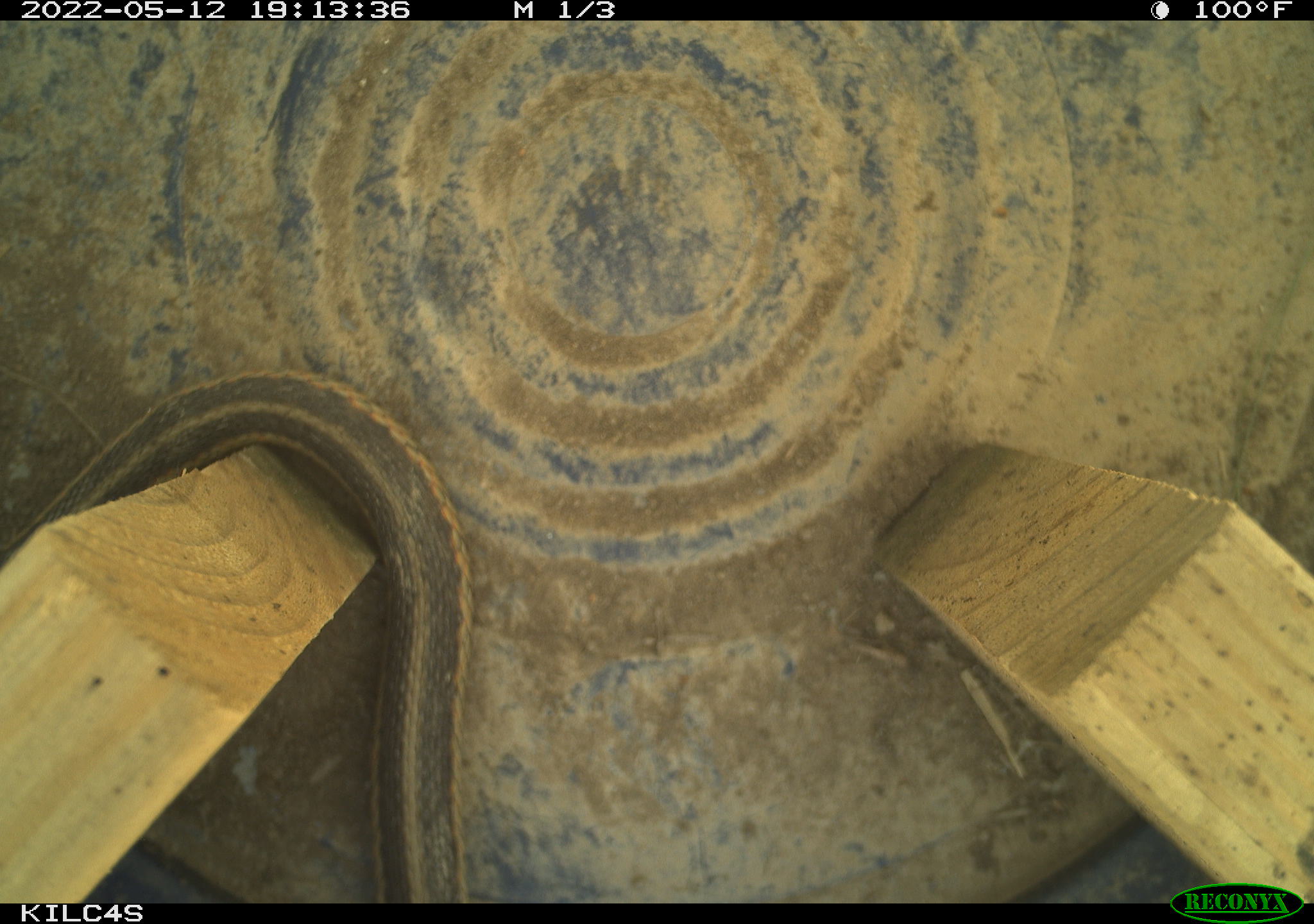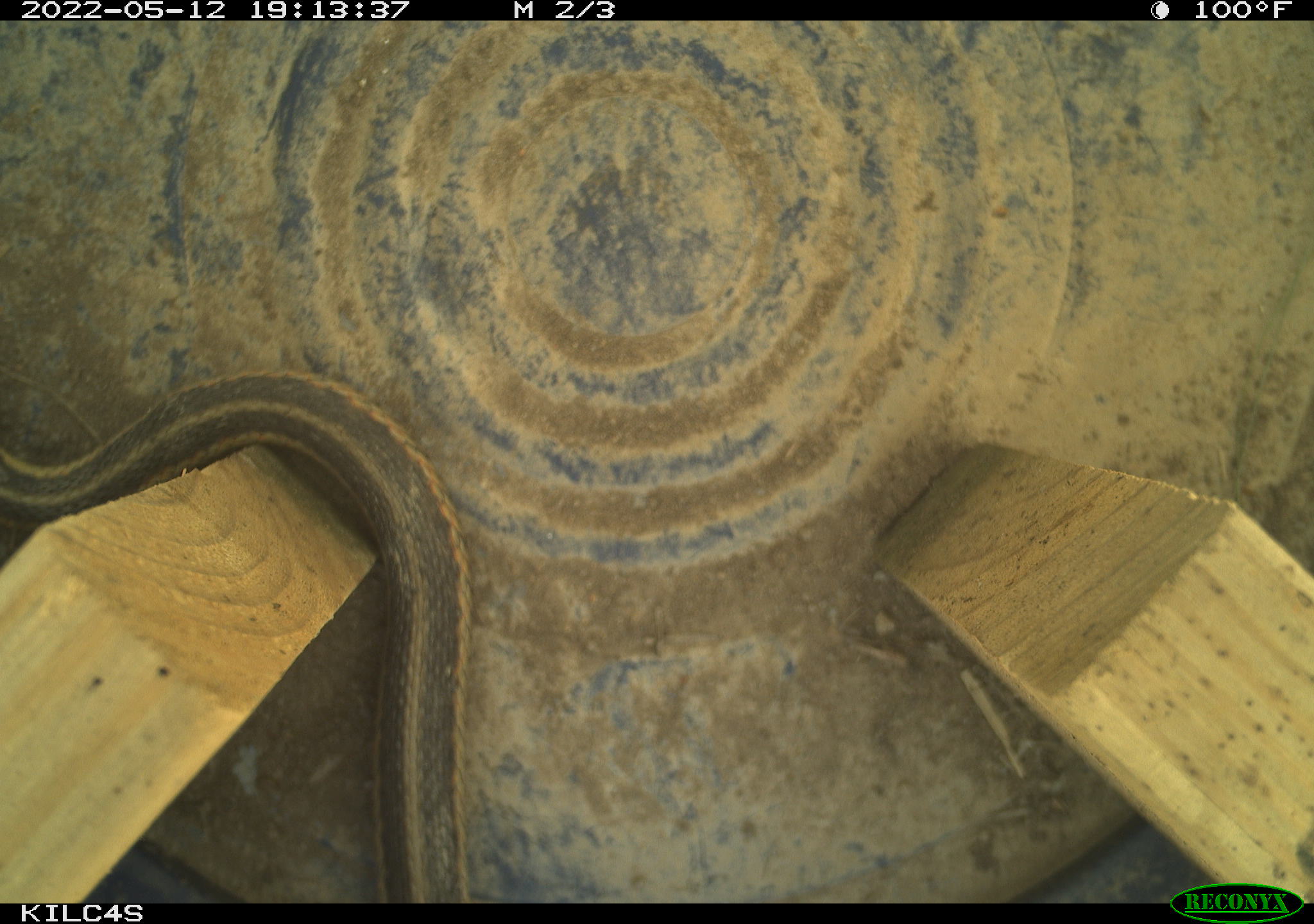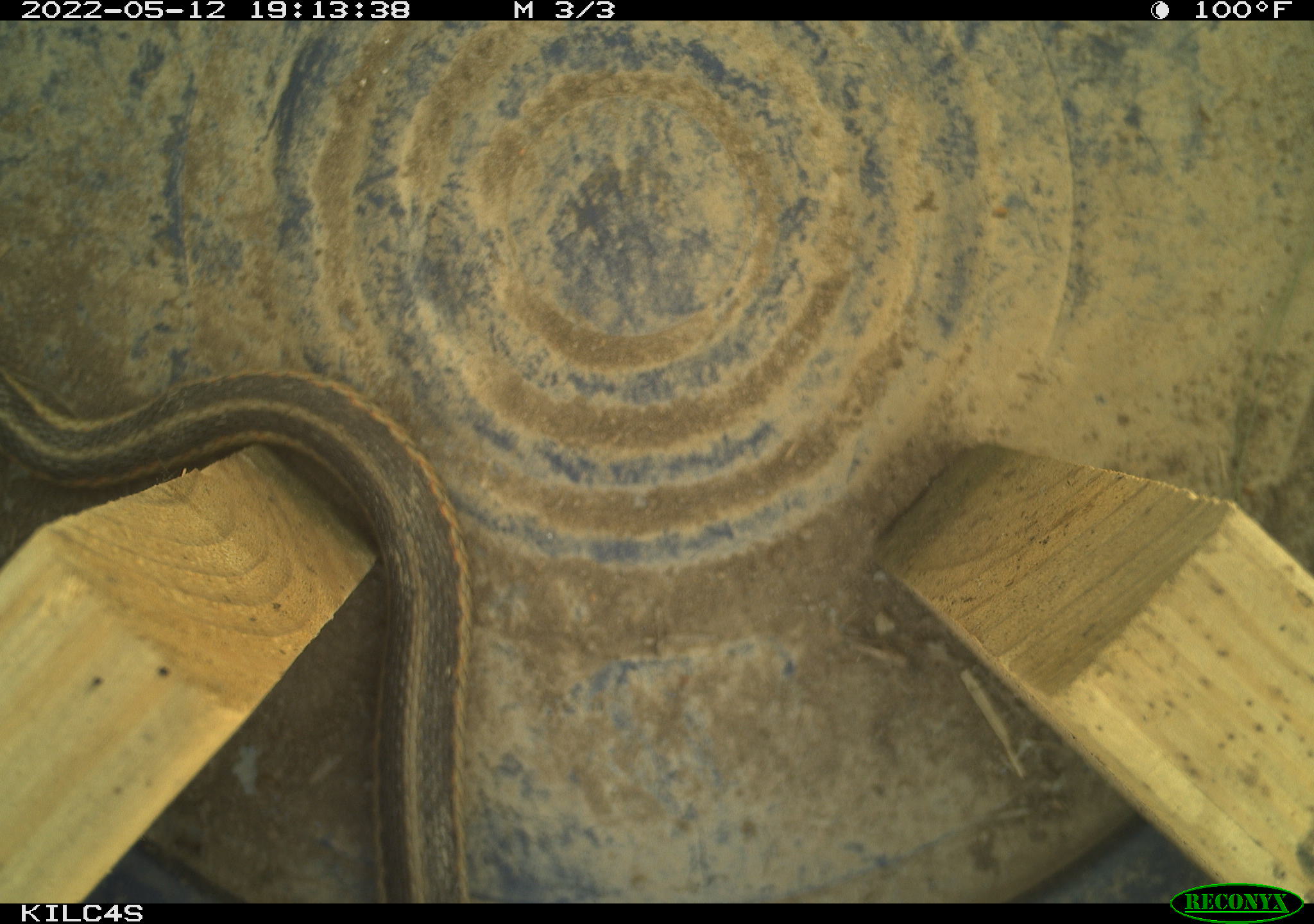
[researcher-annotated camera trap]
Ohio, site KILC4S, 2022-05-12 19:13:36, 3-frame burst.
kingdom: Animalia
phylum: Chordata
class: Reptilia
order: Squamata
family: Colubridae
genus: Thamnophis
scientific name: Thamnophis sirtalis sirtalis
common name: eastern gartersnake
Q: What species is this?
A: Eastern gartersnake (Thamnophis sirtalis sirtalis).